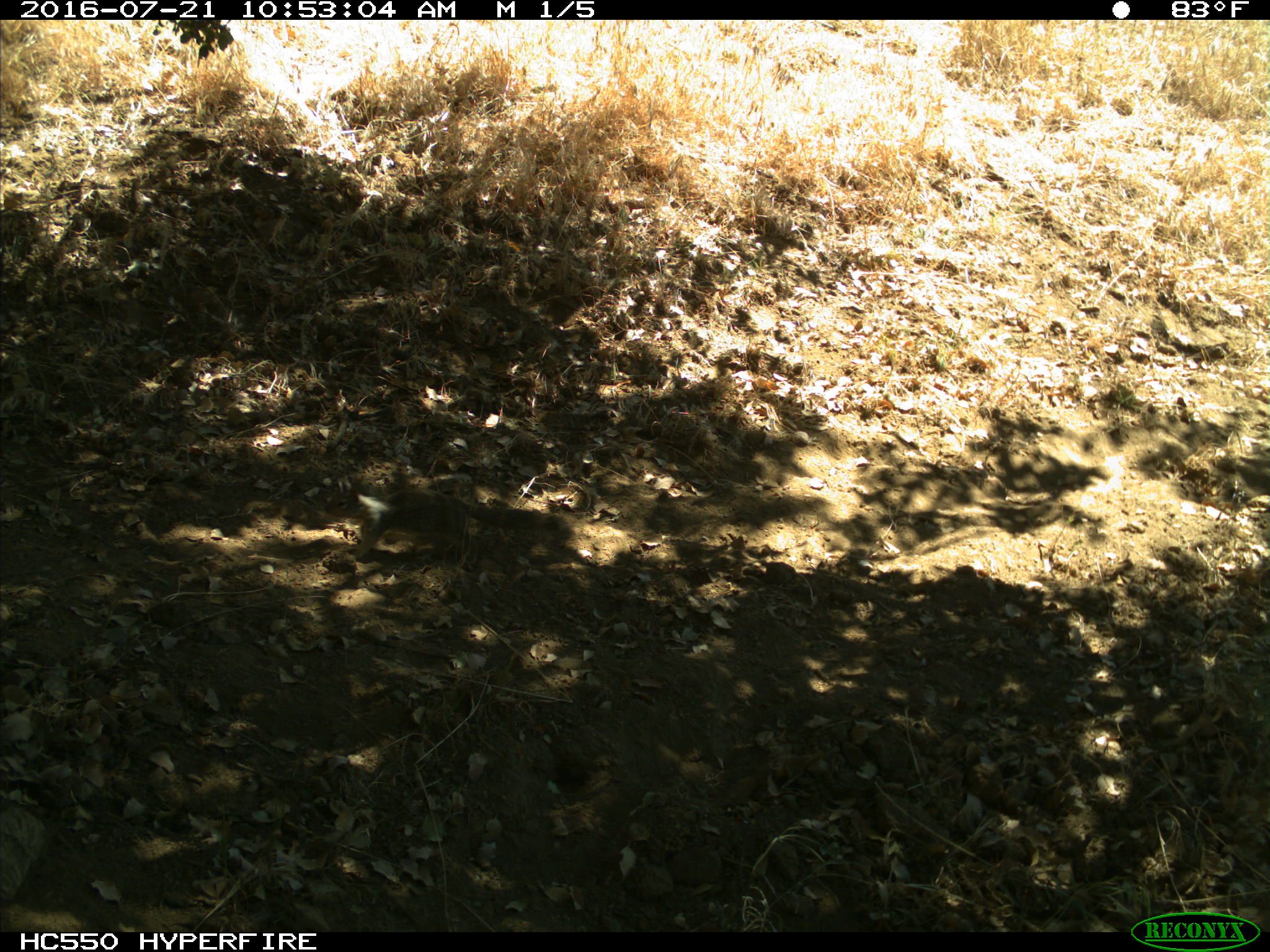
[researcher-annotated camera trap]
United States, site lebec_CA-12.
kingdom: Animalia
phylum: Chordata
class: Mammalia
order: Rodentia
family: Sciuridae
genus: Otospermophilus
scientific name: Otospermophilus beecheyi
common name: california ground squirrel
Otospermophilus beecheyi (california ground squirrel).